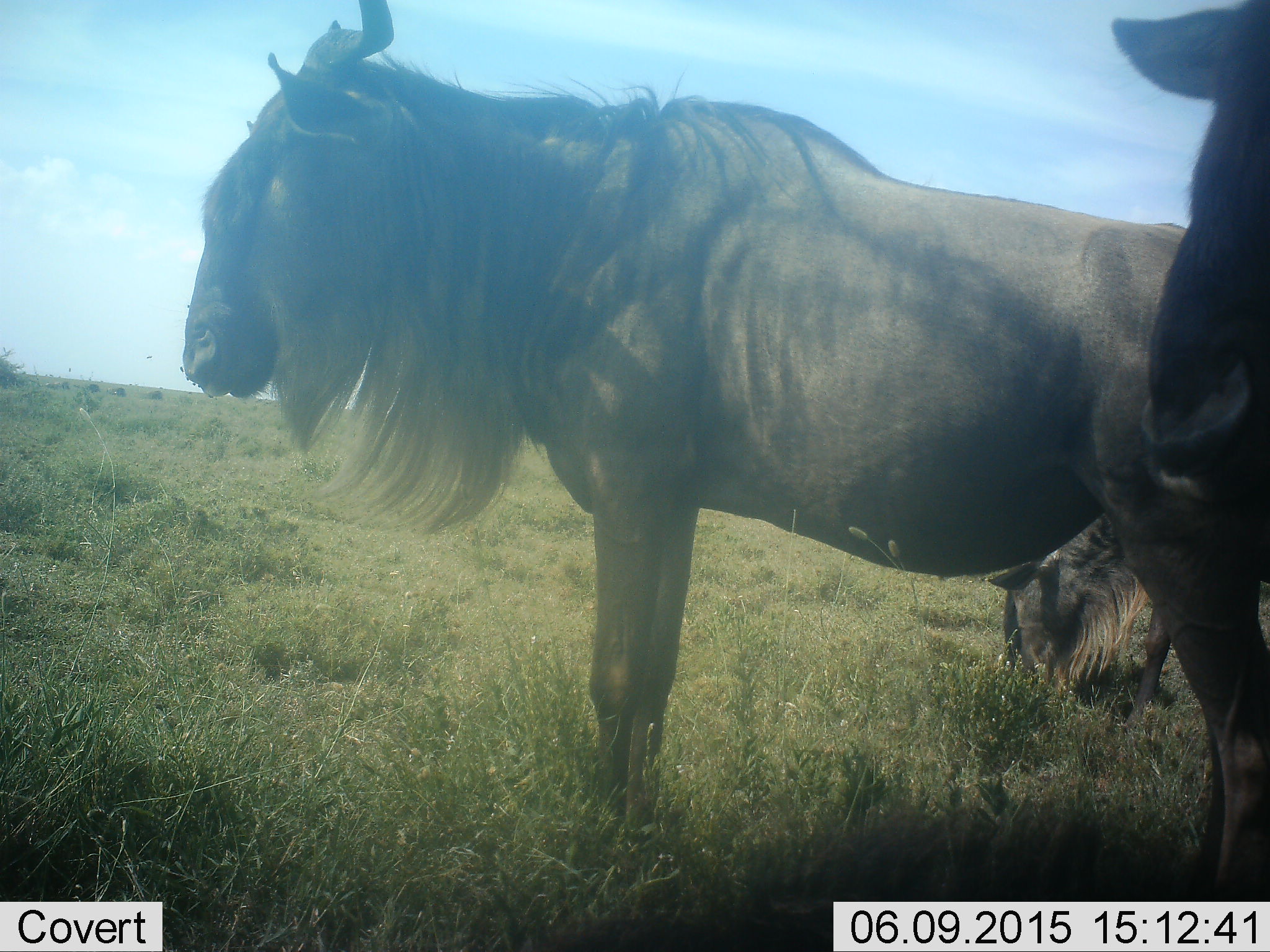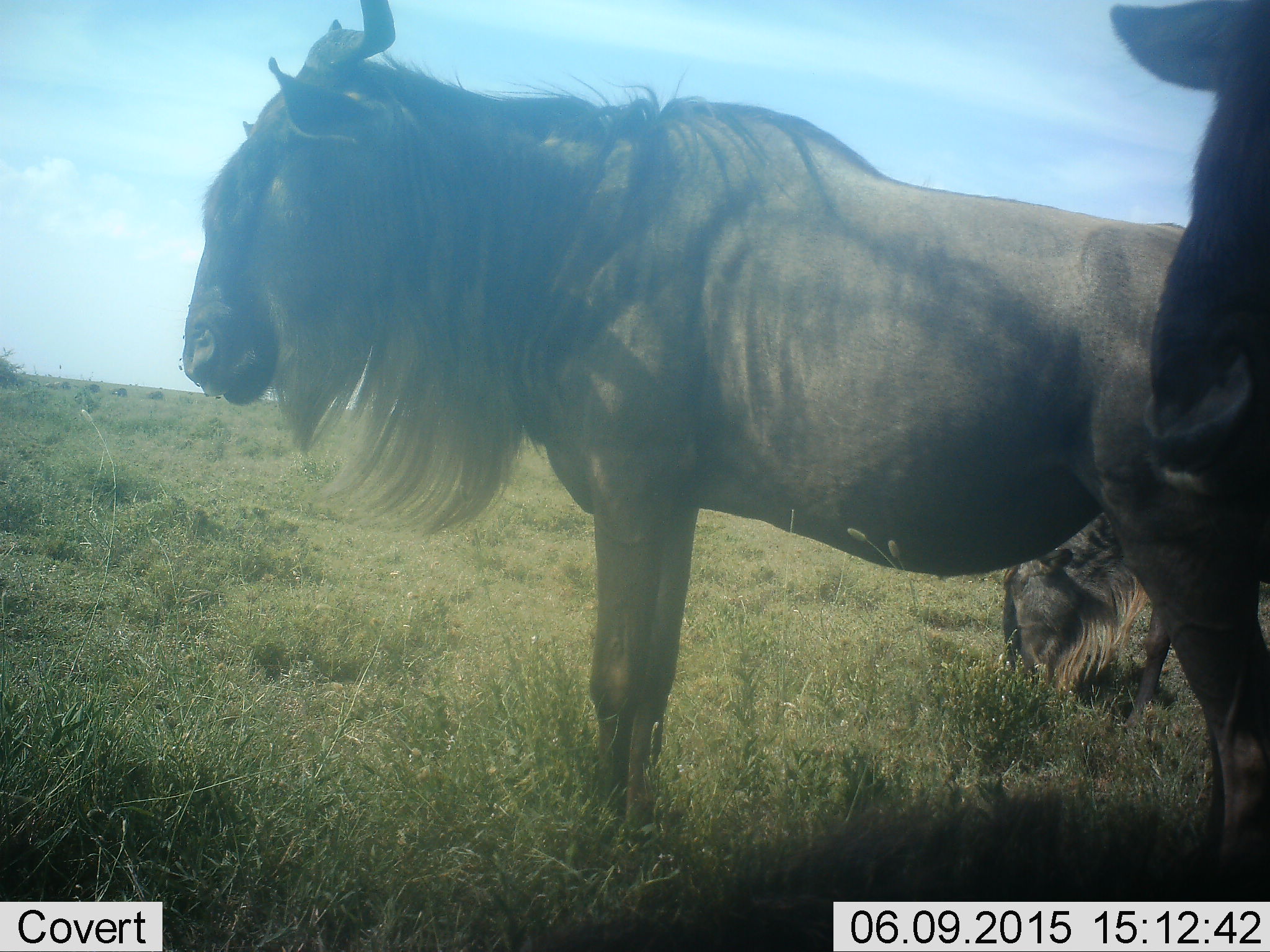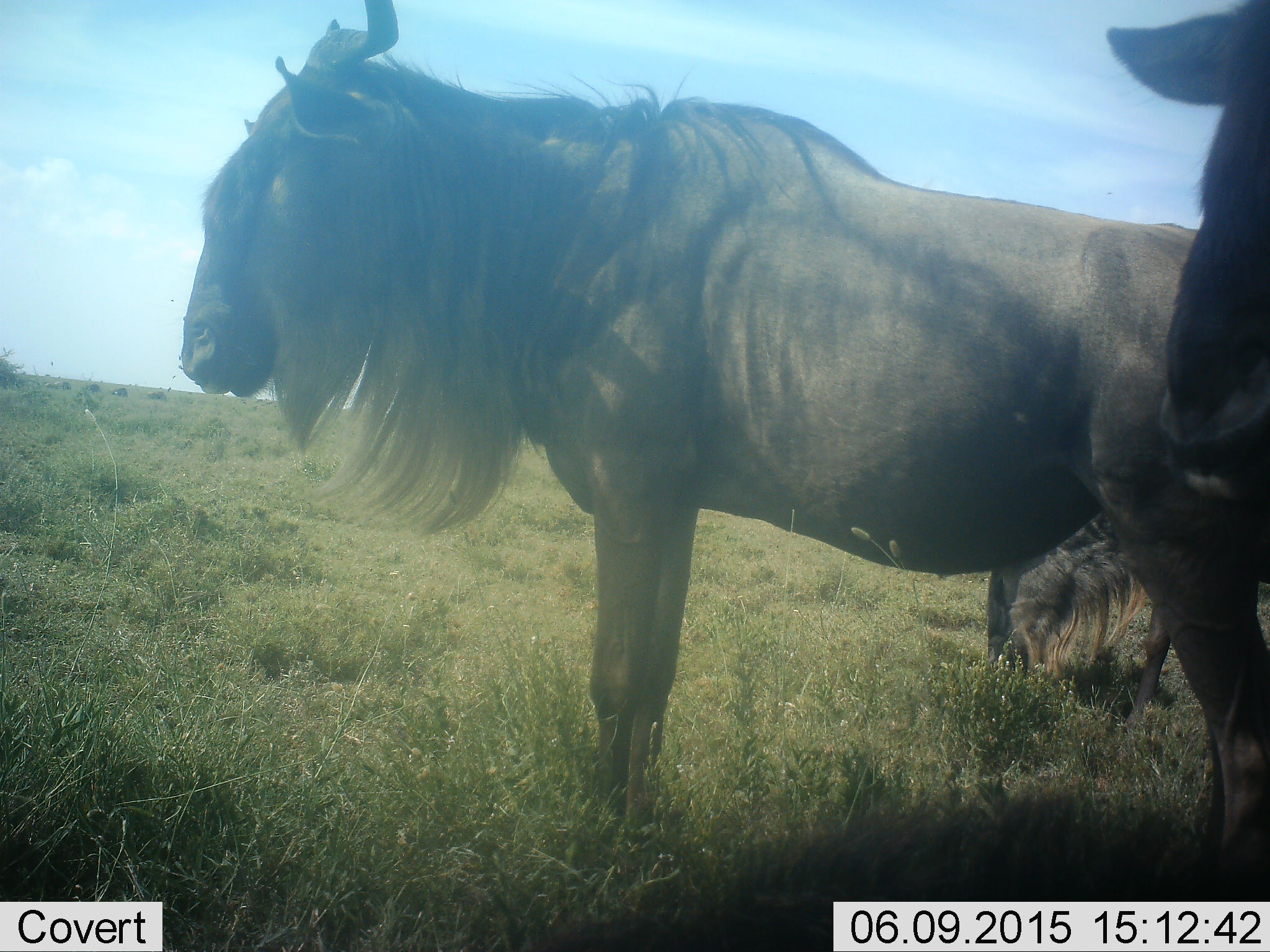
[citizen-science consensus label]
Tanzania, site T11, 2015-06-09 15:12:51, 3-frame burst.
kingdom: Animalia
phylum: Chordata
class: Mammalia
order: Artiodactyla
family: Bovidae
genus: Connochaetes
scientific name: Connochaetes taurinus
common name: blue wildebeest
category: wildebeest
Wildebeest (blue wildebeest) (Connochaetes taurinus), count 3. Behavior (volunteer vote fractions): standing 100%, resting 60%, moving 10%, interacting 0%. Young present (vote fraction): 20%. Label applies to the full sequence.